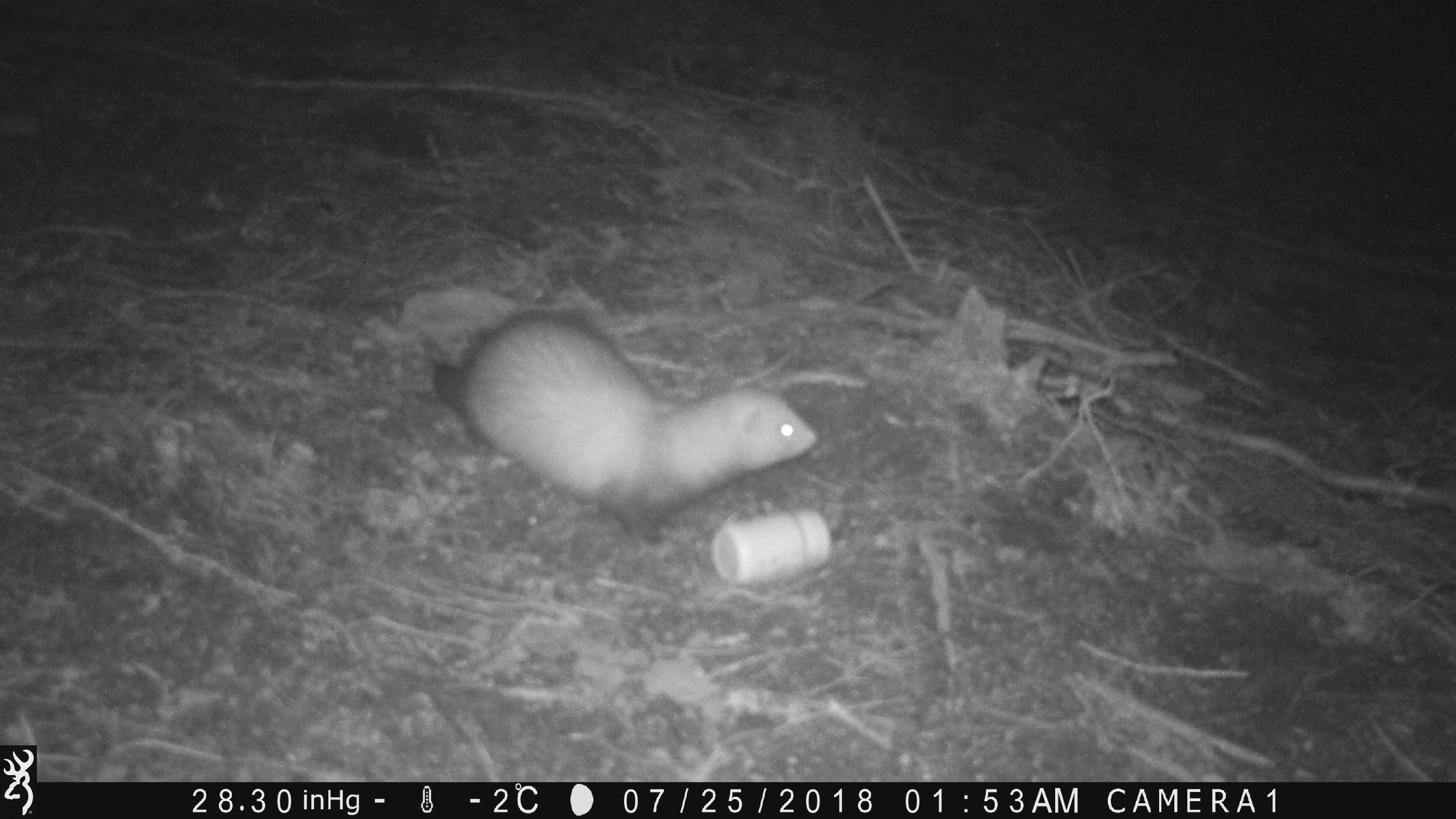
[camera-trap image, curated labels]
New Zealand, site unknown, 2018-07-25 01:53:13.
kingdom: Animalia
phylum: Chordata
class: Mammalia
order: Carnivora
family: Mustelidae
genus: Mustela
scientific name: Mustela furo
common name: ferret